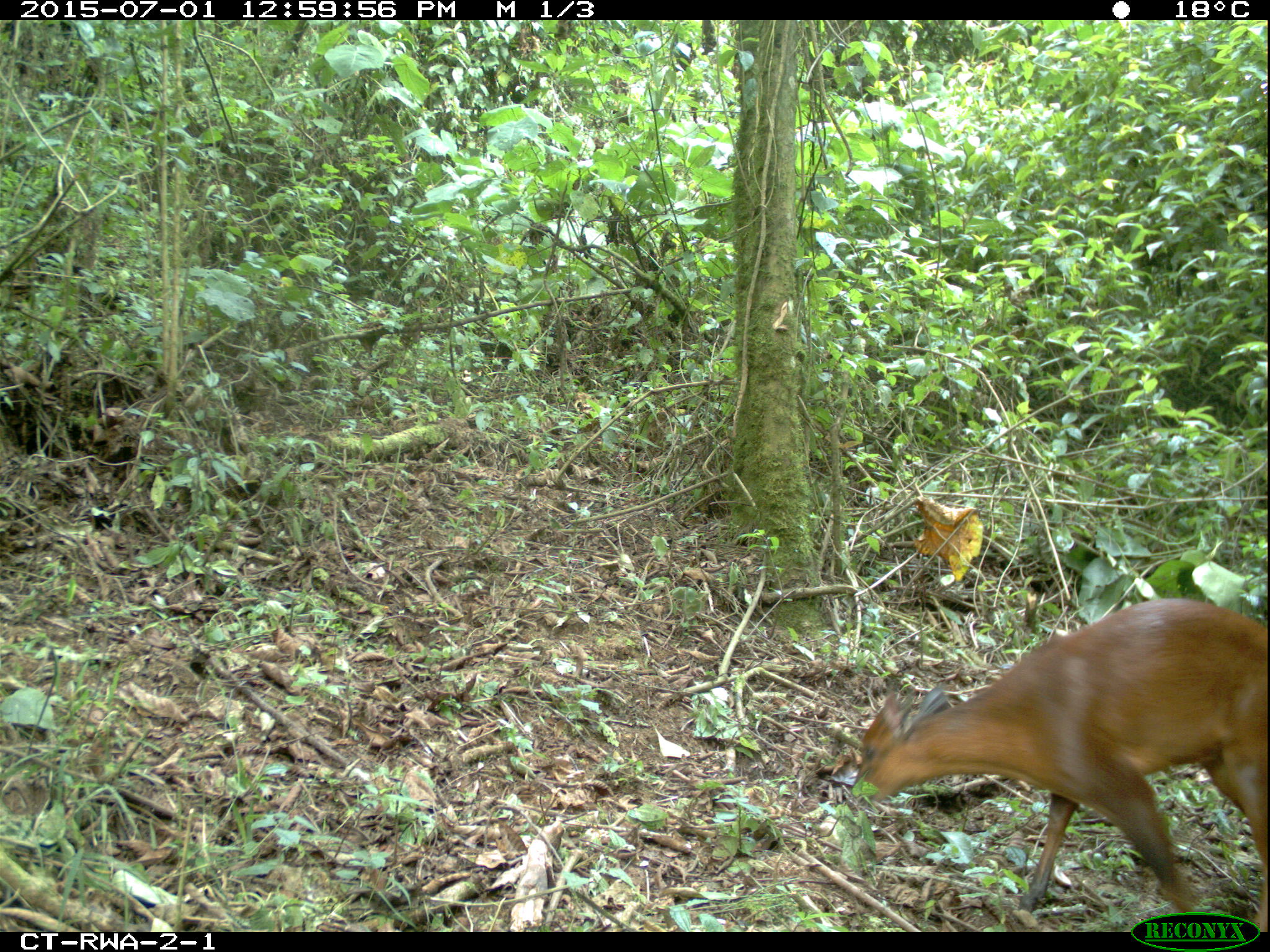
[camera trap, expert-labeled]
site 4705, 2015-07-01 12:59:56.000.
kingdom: Animalia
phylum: Chordata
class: Mammalia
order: Artiodactyla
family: Bovidae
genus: Cephalophus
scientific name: Cephalophus nigrifrons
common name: black-fronted duiker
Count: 1.